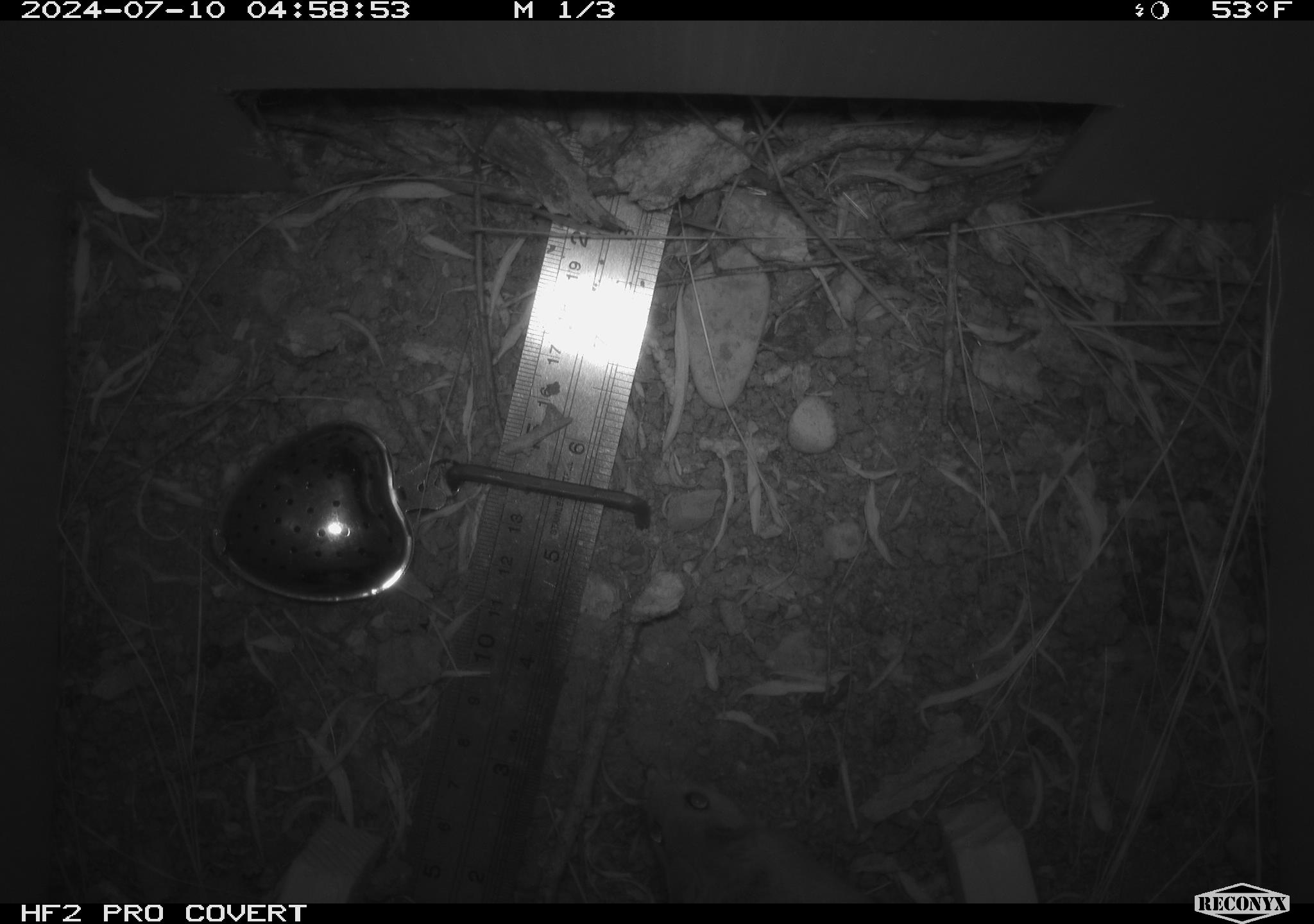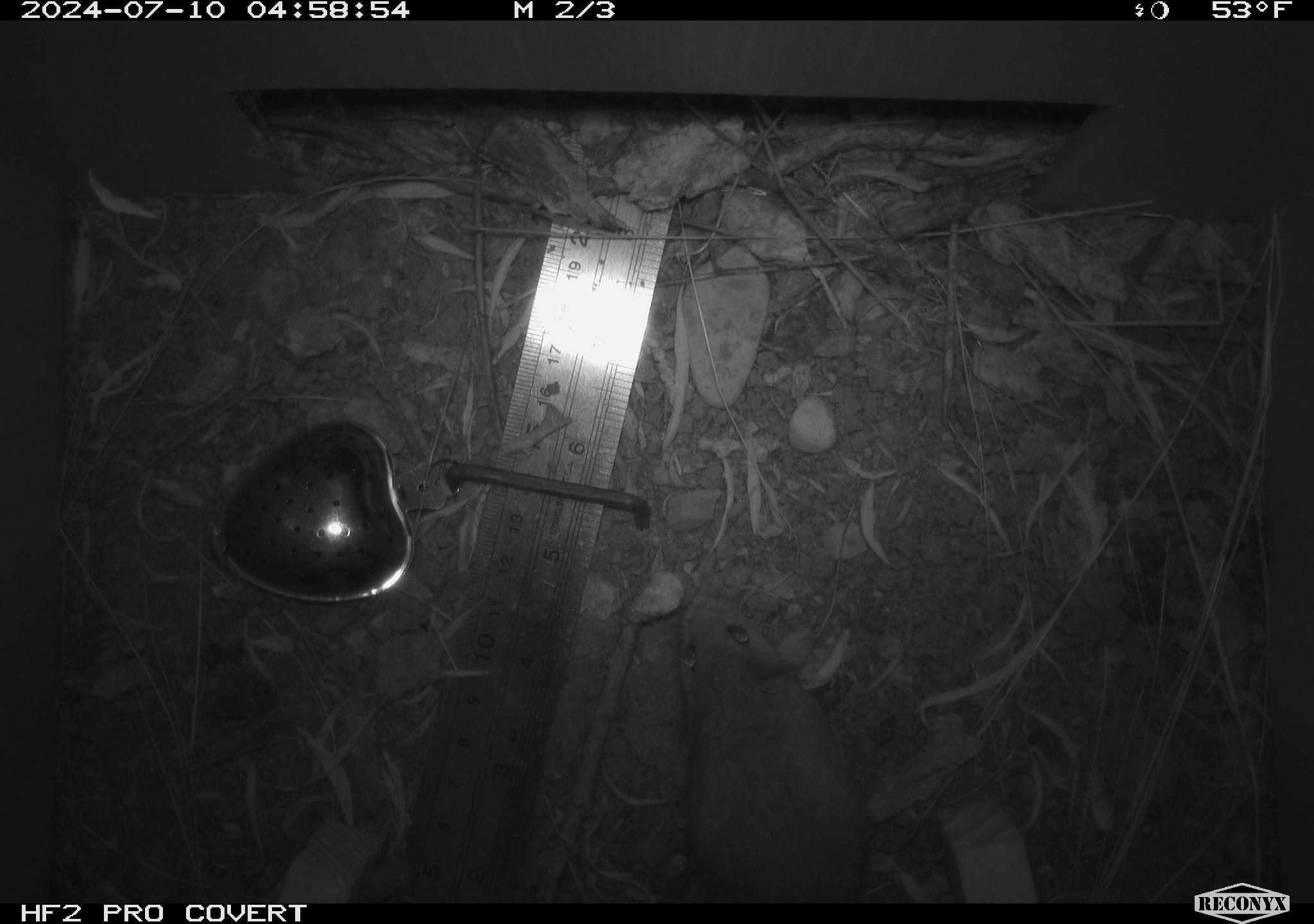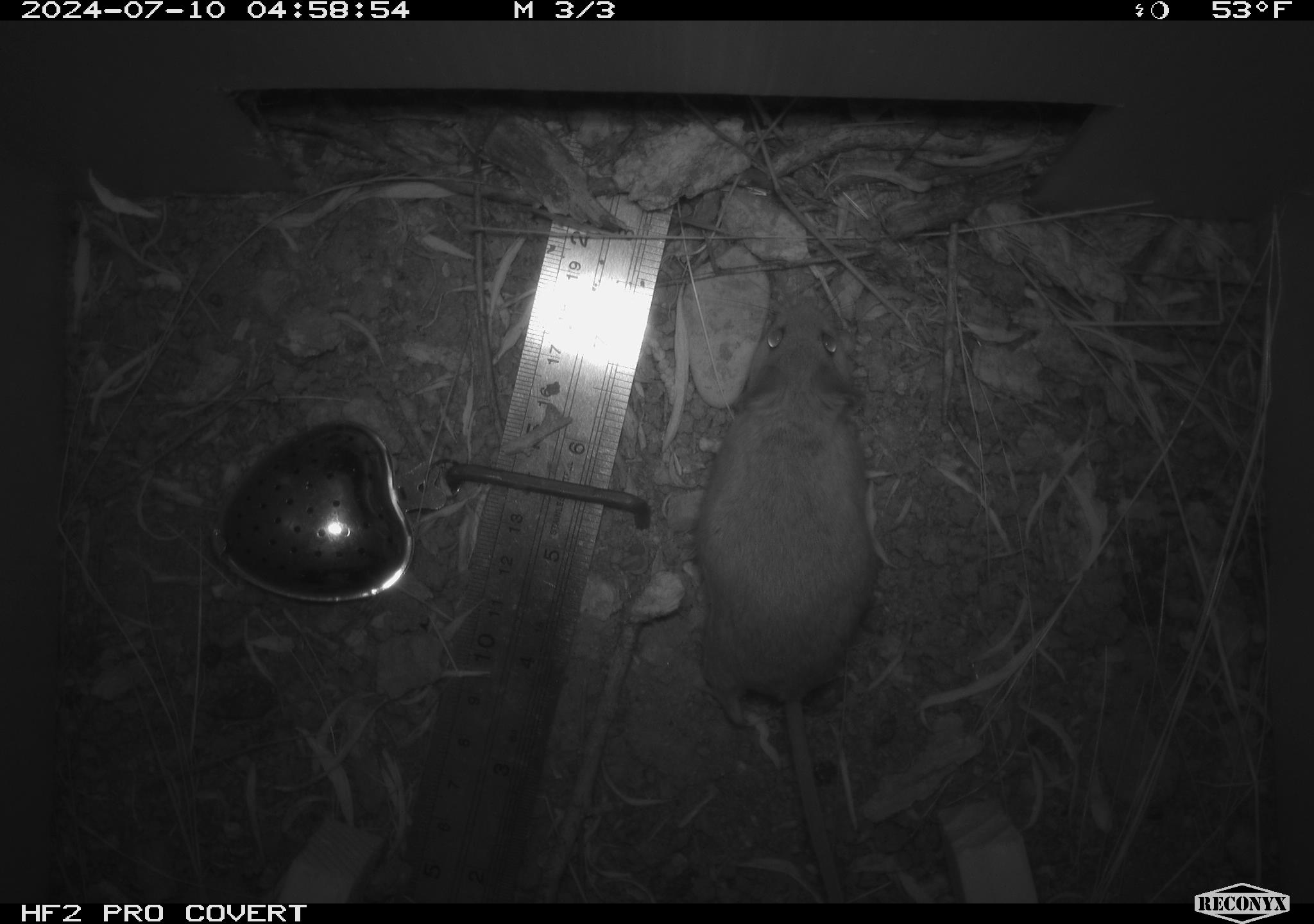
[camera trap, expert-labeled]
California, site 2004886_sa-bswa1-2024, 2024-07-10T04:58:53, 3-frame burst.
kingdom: Animalia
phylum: Chordata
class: Mammalia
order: Rodentia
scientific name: Rodentia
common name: mouse species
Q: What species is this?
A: Mouse species (Rodentia).